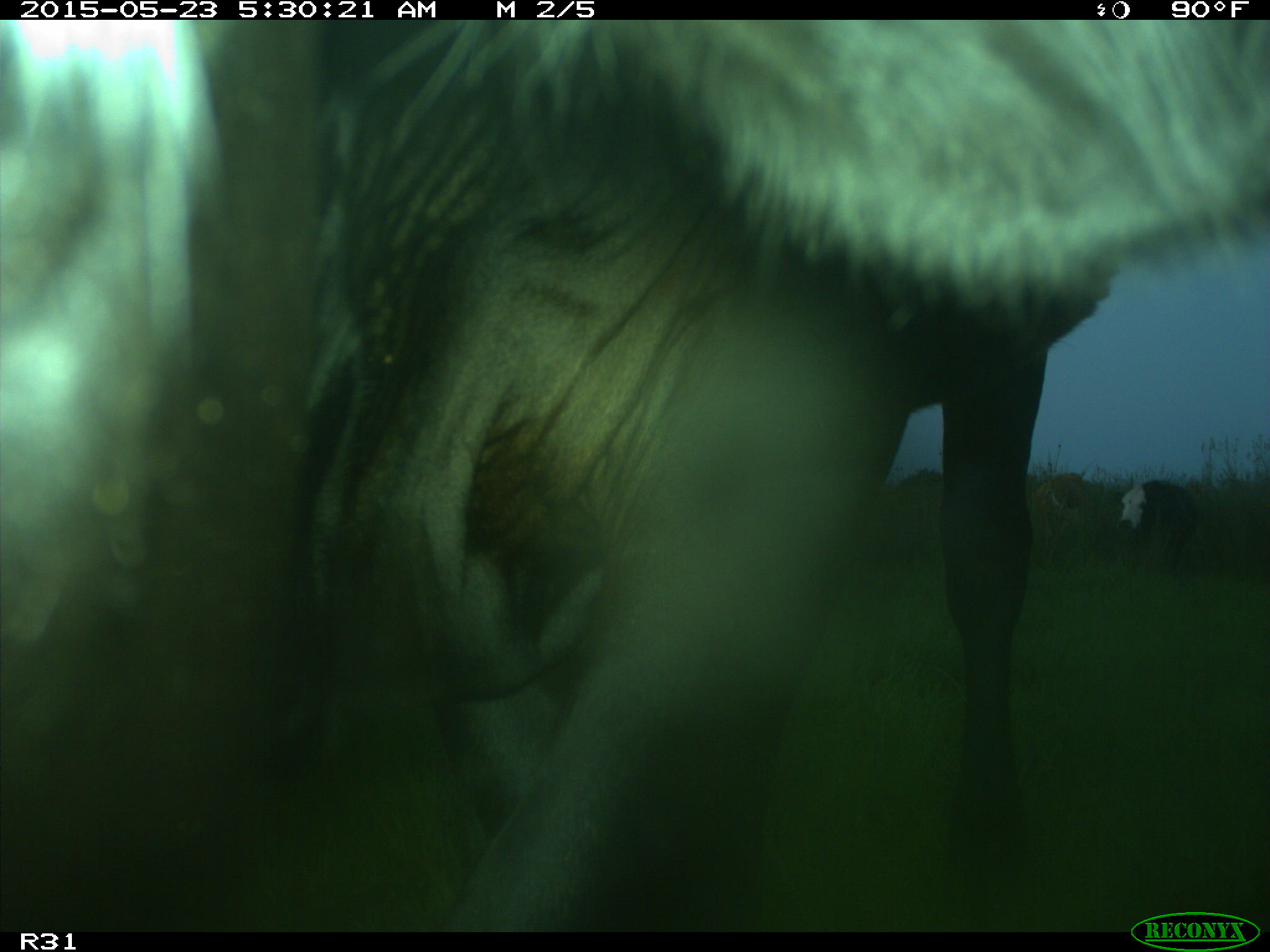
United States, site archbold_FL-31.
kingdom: Animalia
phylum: Chordata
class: Mammalia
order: Artiodactyla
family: Bovidae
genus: Bos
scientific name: Bos taurus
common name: domestic cow